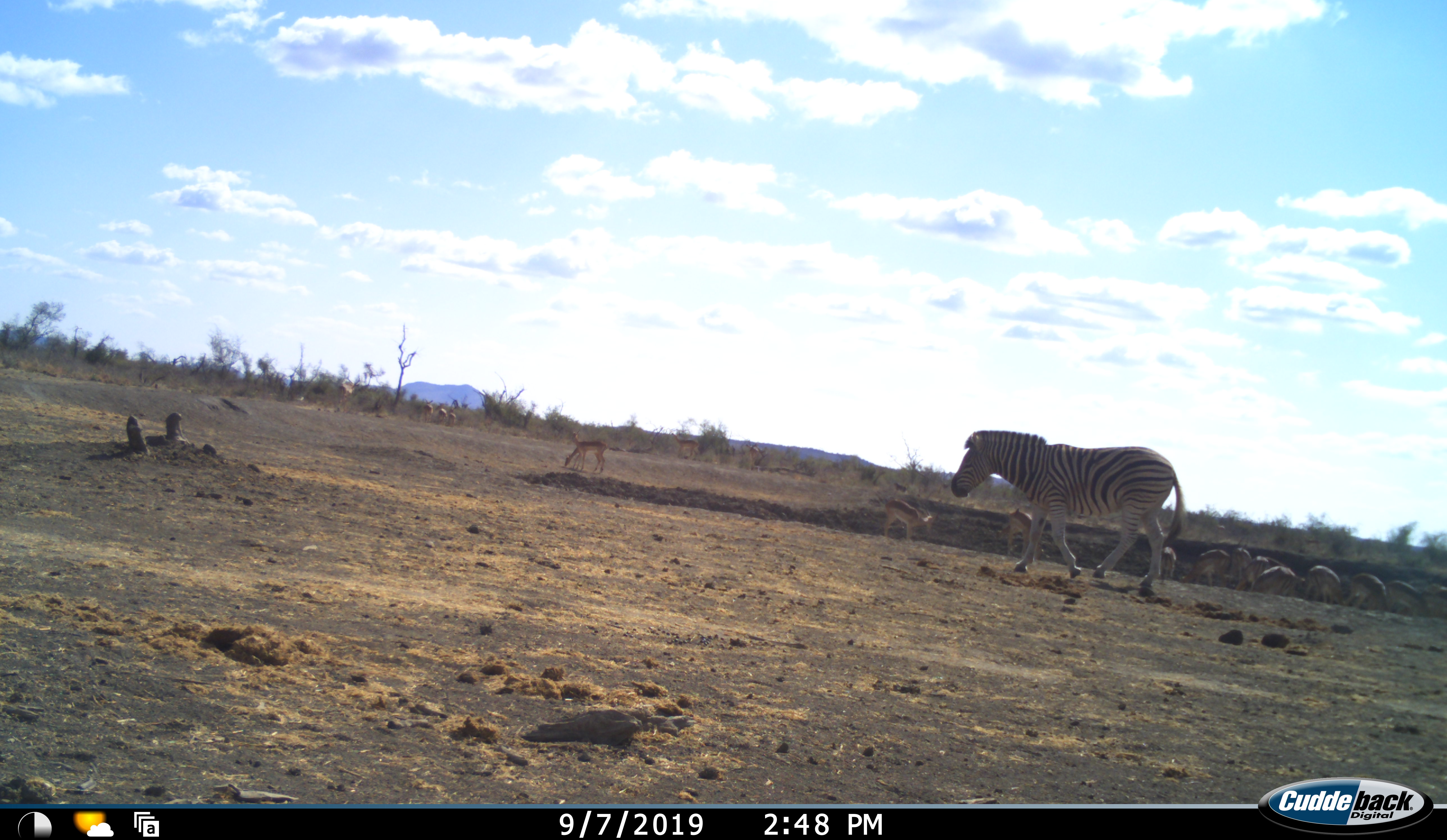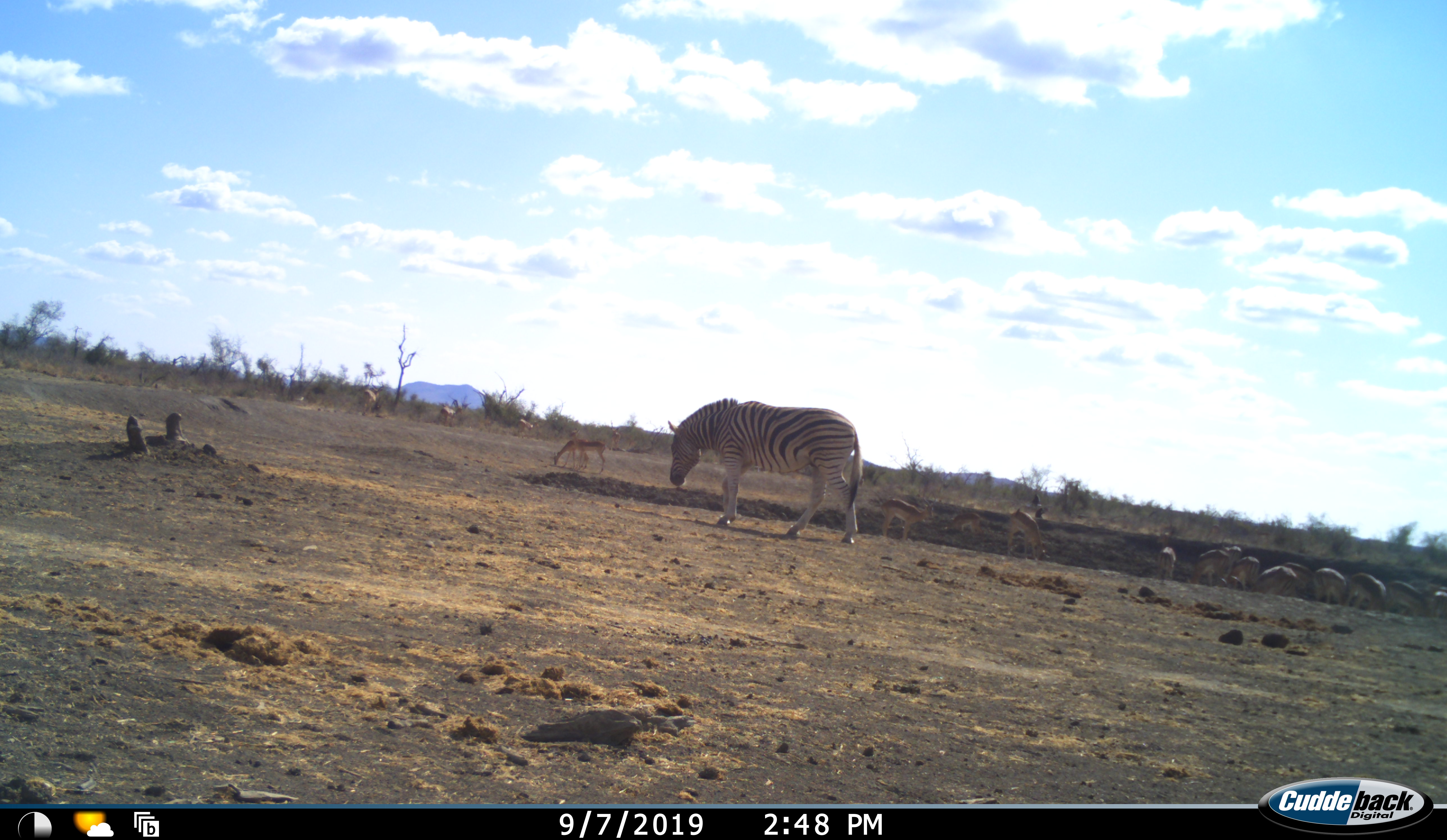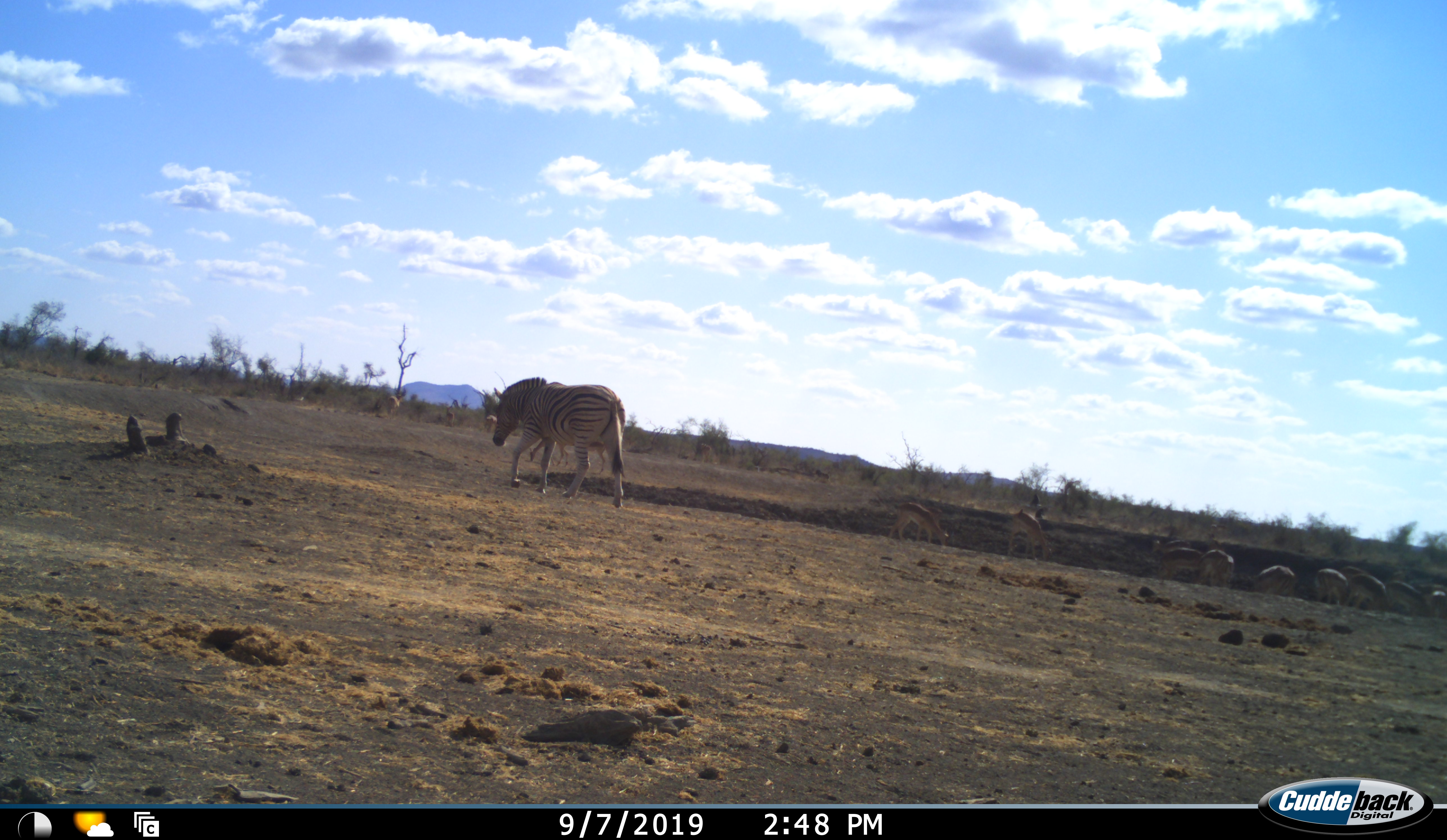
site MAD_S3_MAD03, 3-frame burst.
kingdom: Animalia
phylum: Chordata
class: Mammalia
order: Artiodactyla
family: Bovidae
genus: Aepyceros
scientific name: Aepyceros melampus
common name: impala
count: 11-50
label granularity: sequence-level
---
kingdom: Animalia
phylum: Chordata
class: Mammalia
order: Perissodactyla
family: Equidae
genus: Equus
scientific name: Equus quagga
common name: plains zebra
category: zebraplains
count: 1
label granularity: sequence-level